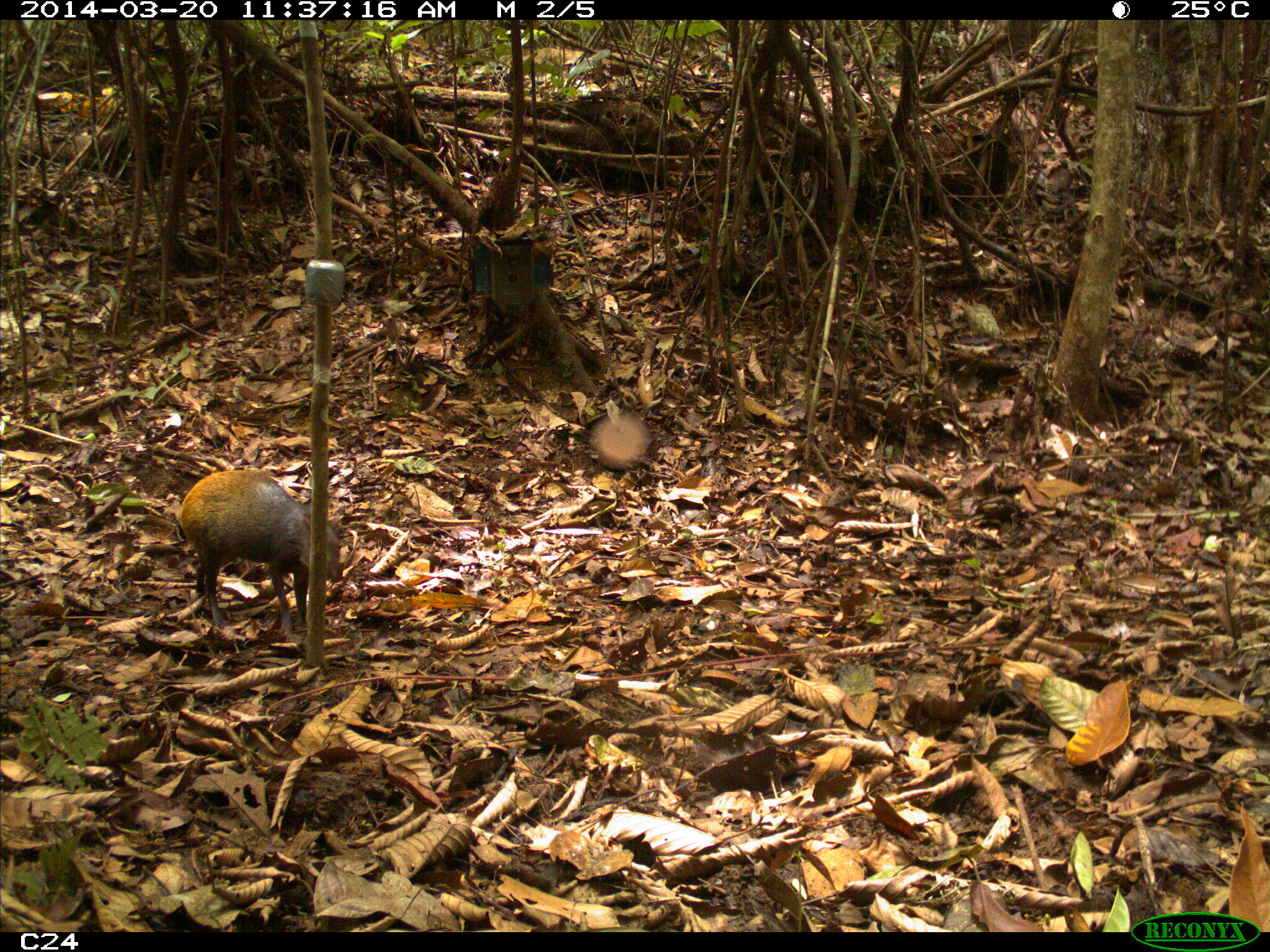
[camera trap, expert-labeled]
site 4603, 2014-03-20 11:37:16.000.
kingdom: Animalia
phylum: Chordata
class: Mammalia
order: Rodentia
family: Dasyproctidae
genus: Dasyprocta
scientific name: Dasyprocta leporina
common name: red-rumped agouti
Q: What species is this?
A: Dasyprocta leporina (red-rumped agouti).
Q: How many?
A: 1.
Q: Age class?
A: Adult.